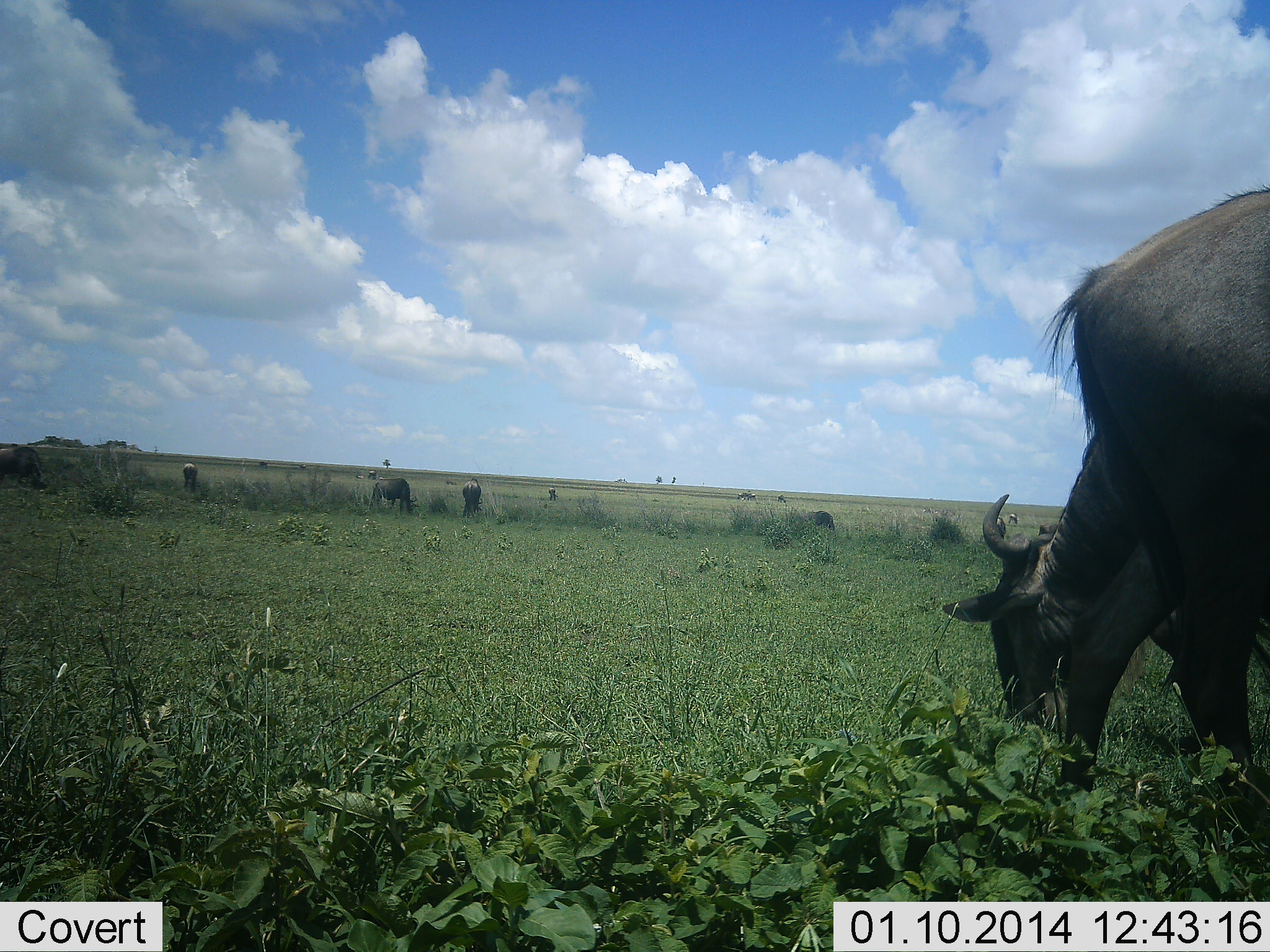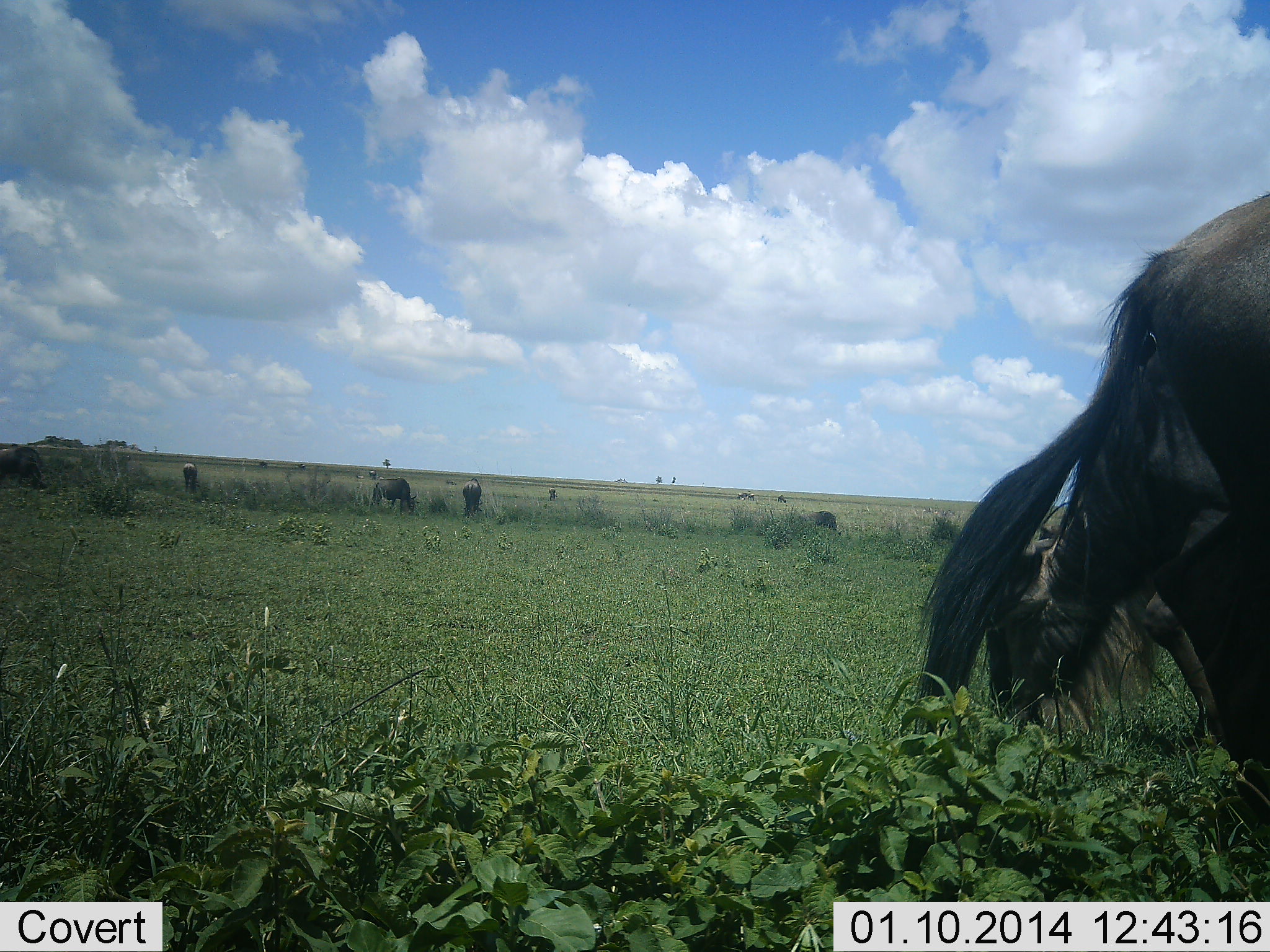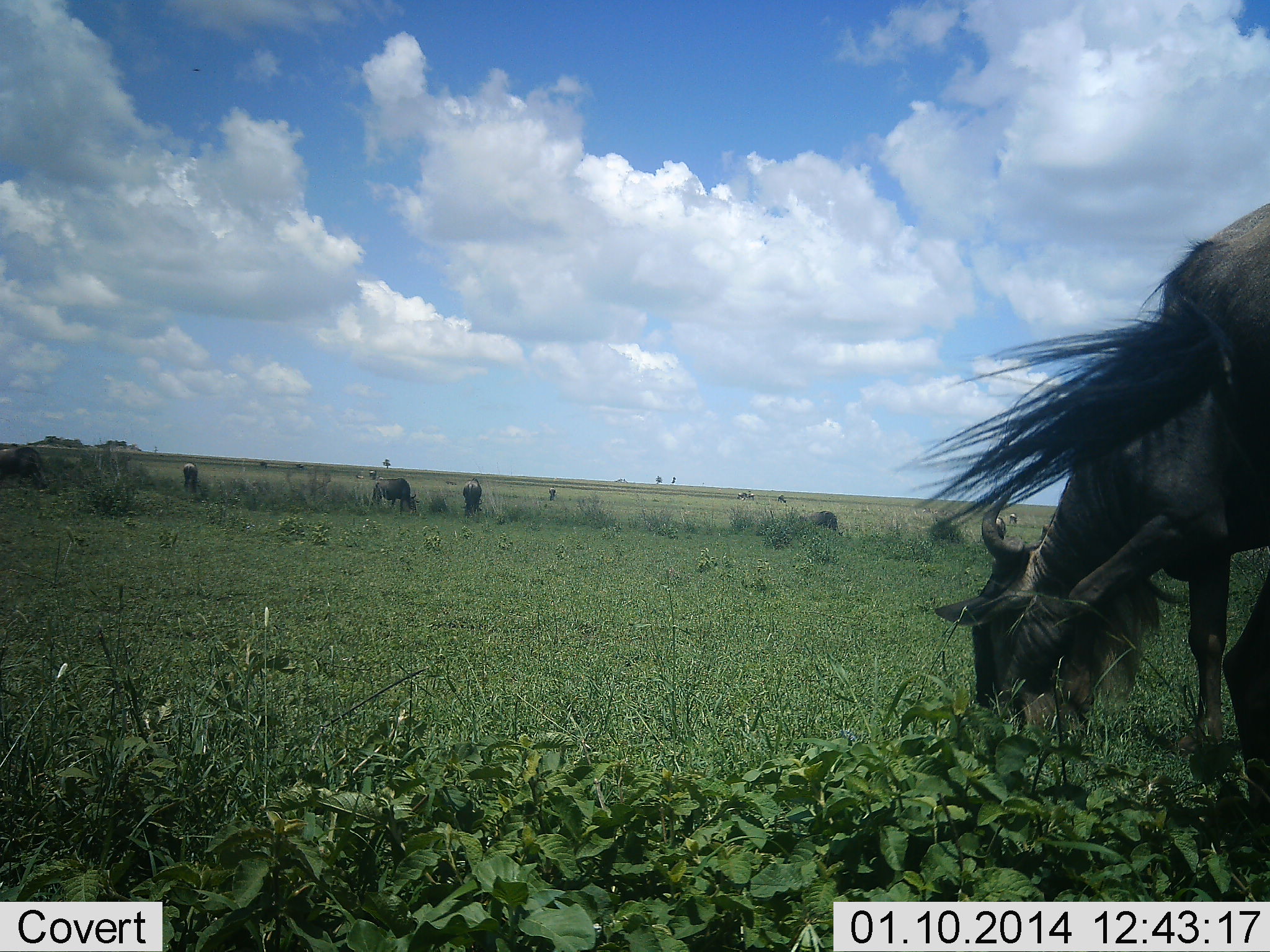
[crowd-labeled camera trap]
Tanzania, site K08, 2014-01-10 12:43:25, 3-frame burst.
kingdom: Animalia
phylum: Chordata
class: Mammalia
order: Artiodactyla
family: Bovidae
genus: Connochaetes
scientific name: Connochaetes taurinus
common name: blue wildebeest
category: wildebeest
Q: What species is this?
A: Wildebeest (blue wildebeest) (Connochaetes taurinus).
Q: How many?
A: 6.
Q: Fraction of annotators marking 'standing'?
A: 50%.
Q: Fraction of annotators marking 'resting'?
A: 0%.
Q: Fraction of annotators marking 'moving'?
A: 20%.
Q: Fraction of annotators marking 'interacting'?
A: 0%.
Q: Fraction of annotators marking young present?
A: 0%.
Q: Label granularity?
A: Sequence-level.